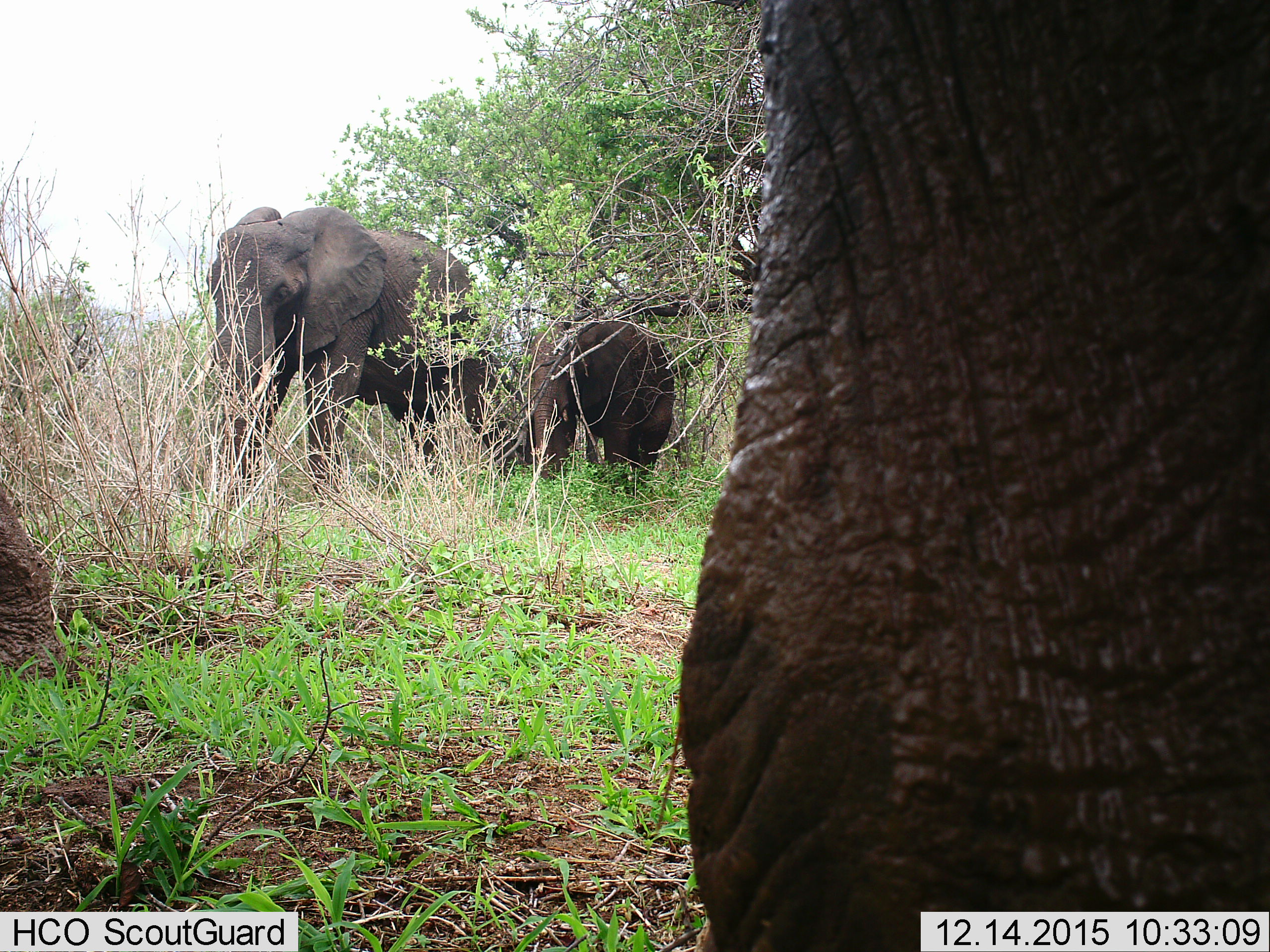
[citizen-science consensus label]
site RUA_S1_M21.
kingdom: Animalia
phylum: Chordata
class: Mammalia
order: Proboscidea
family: Elephantidae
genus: Loxodonta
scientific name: Loxodonta africana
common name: african bush elephant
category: elephant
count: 3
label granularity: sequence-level